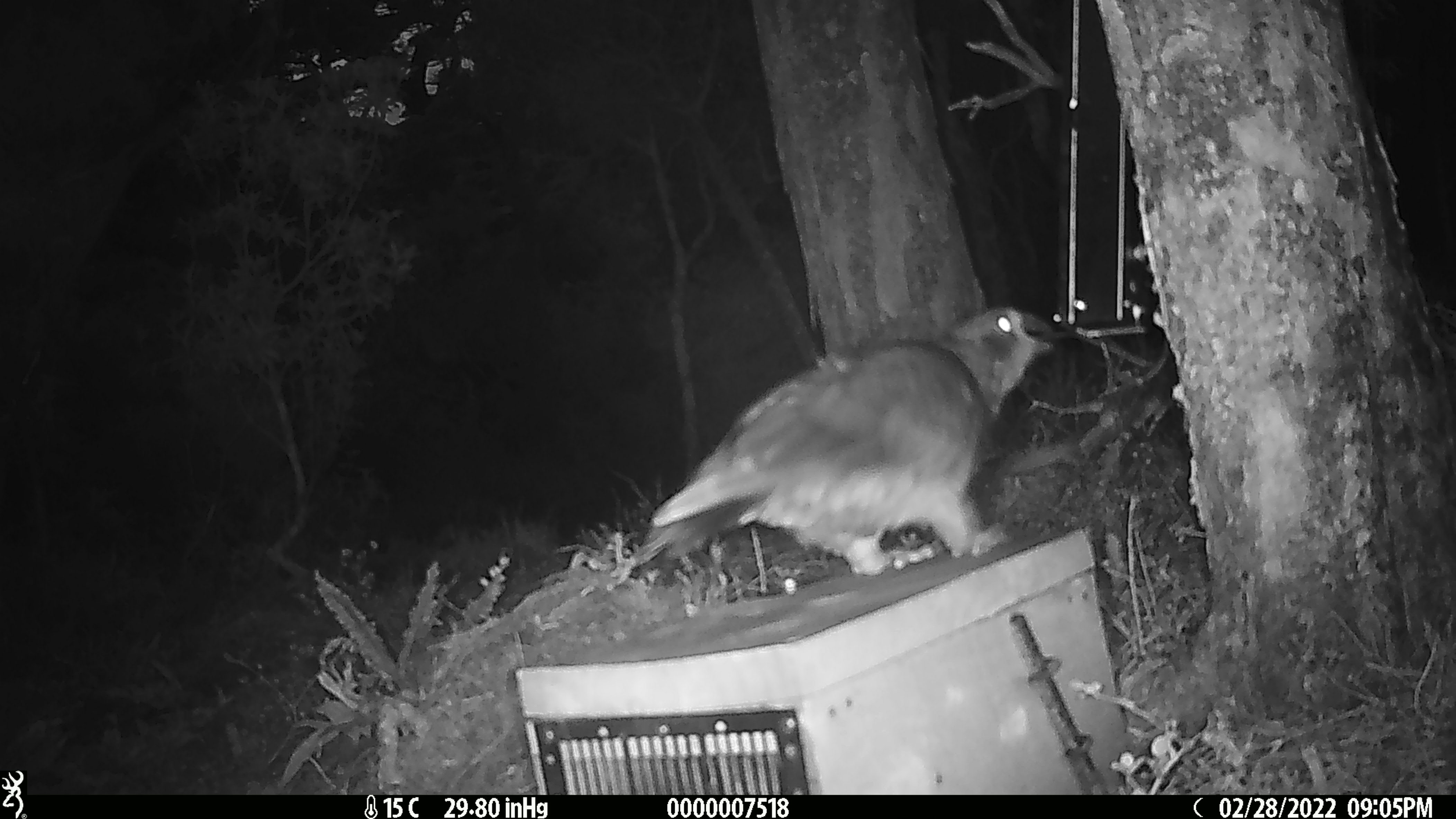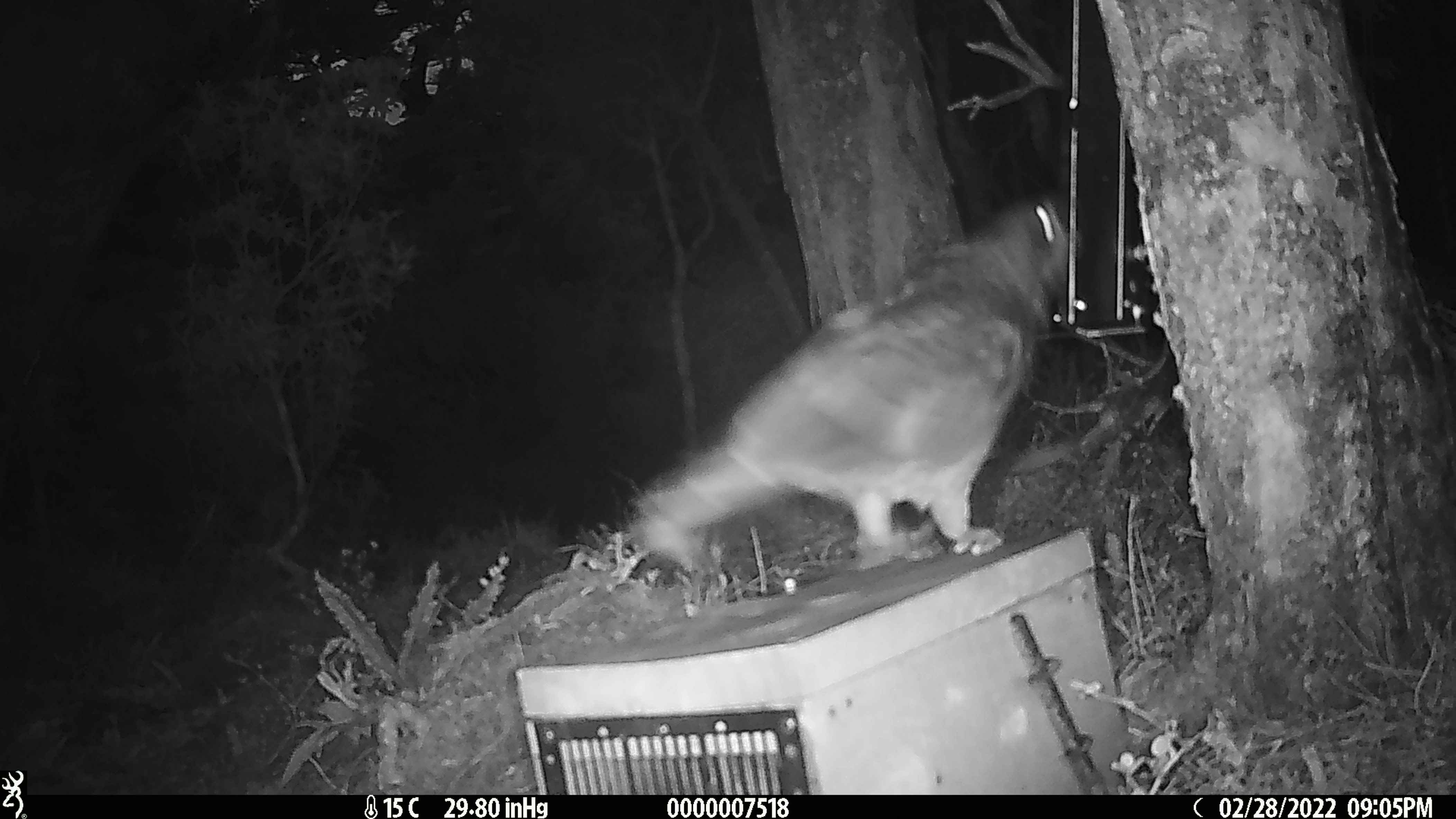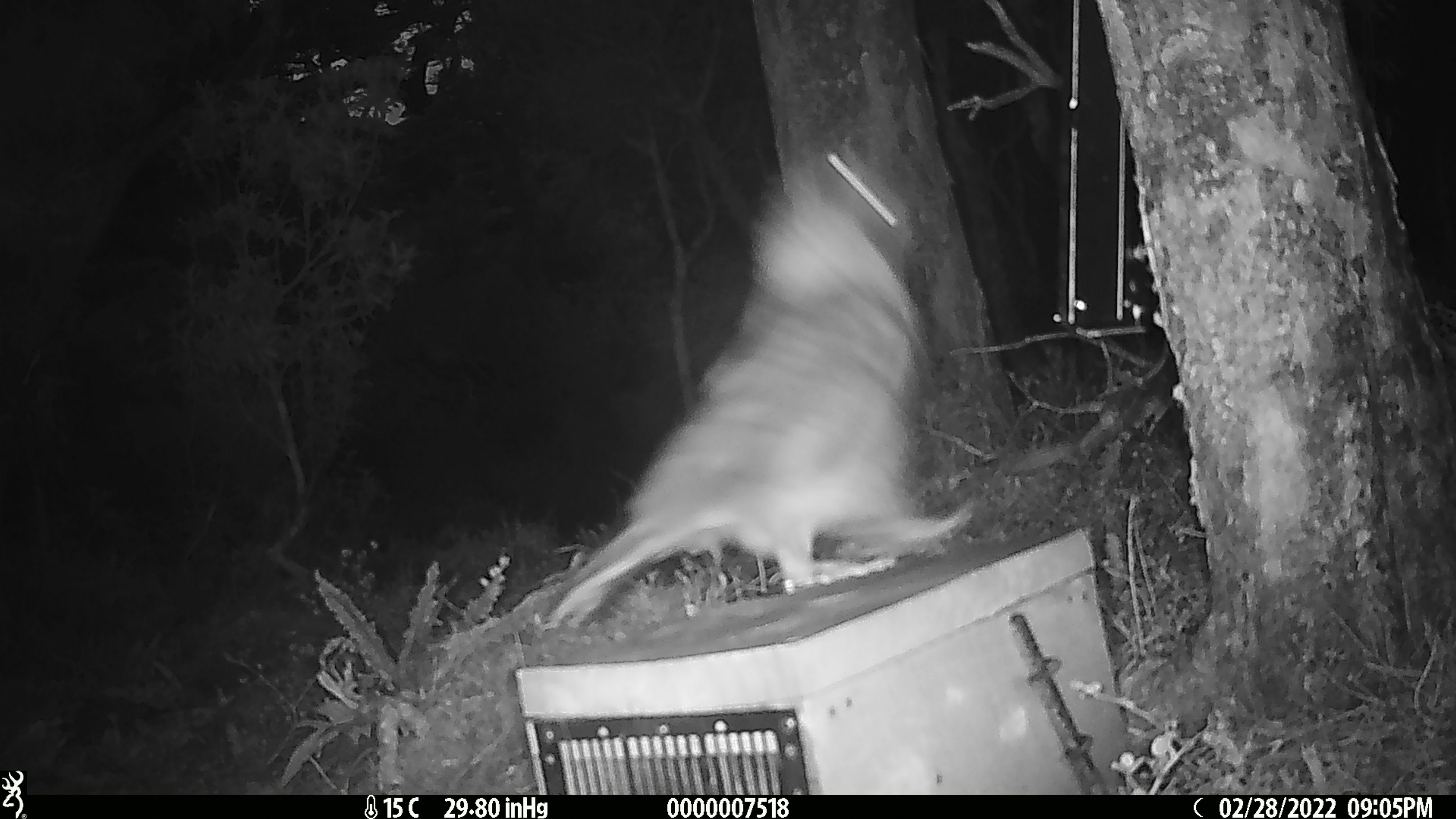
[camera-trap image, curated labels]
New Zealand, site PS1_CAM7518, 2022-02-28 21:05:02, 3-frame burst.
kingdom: Animalia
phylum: Chordata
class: Aves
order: Psittaciformes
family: Strigopidae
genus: Nestor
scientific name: Nestor notabilis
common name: kea